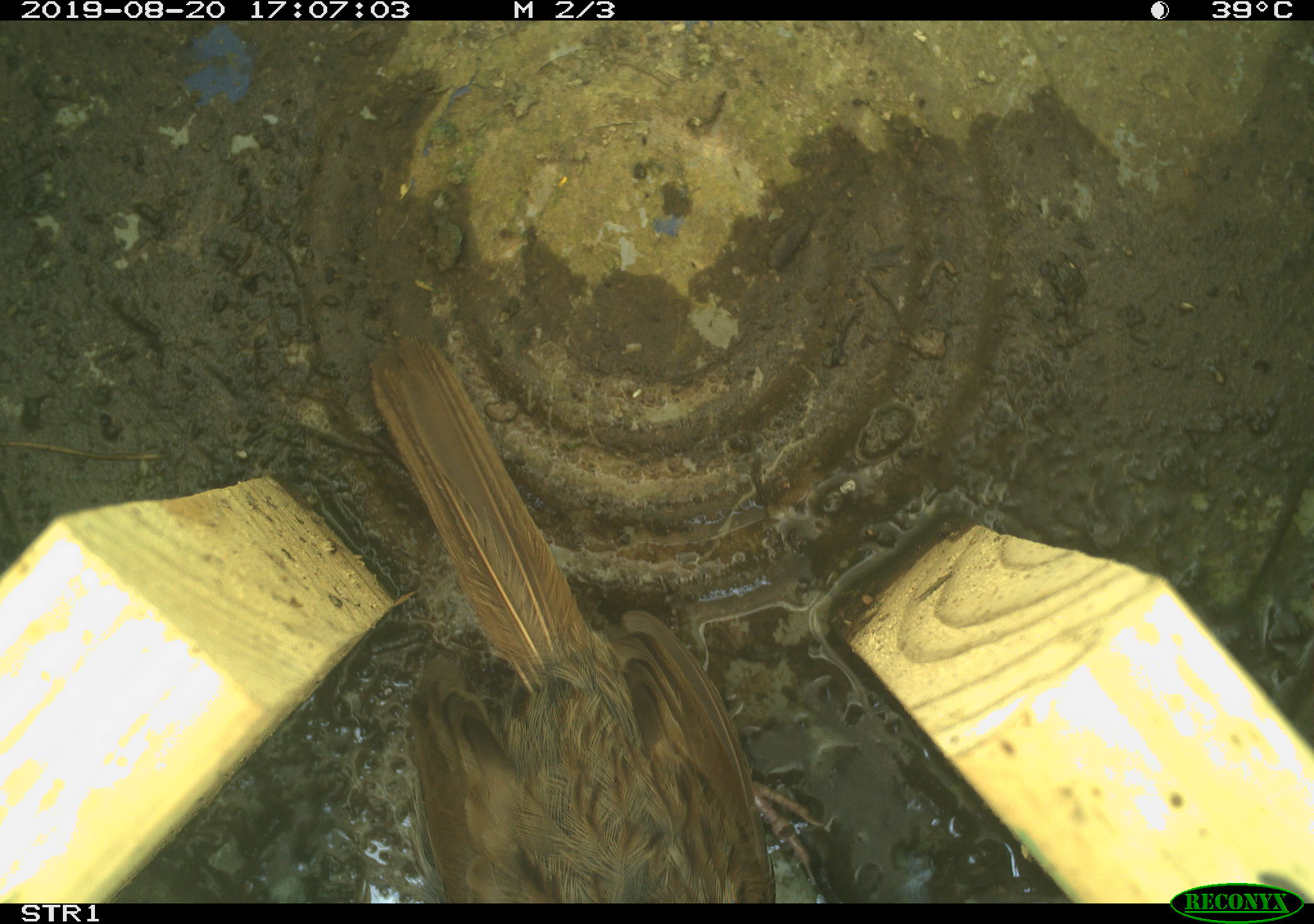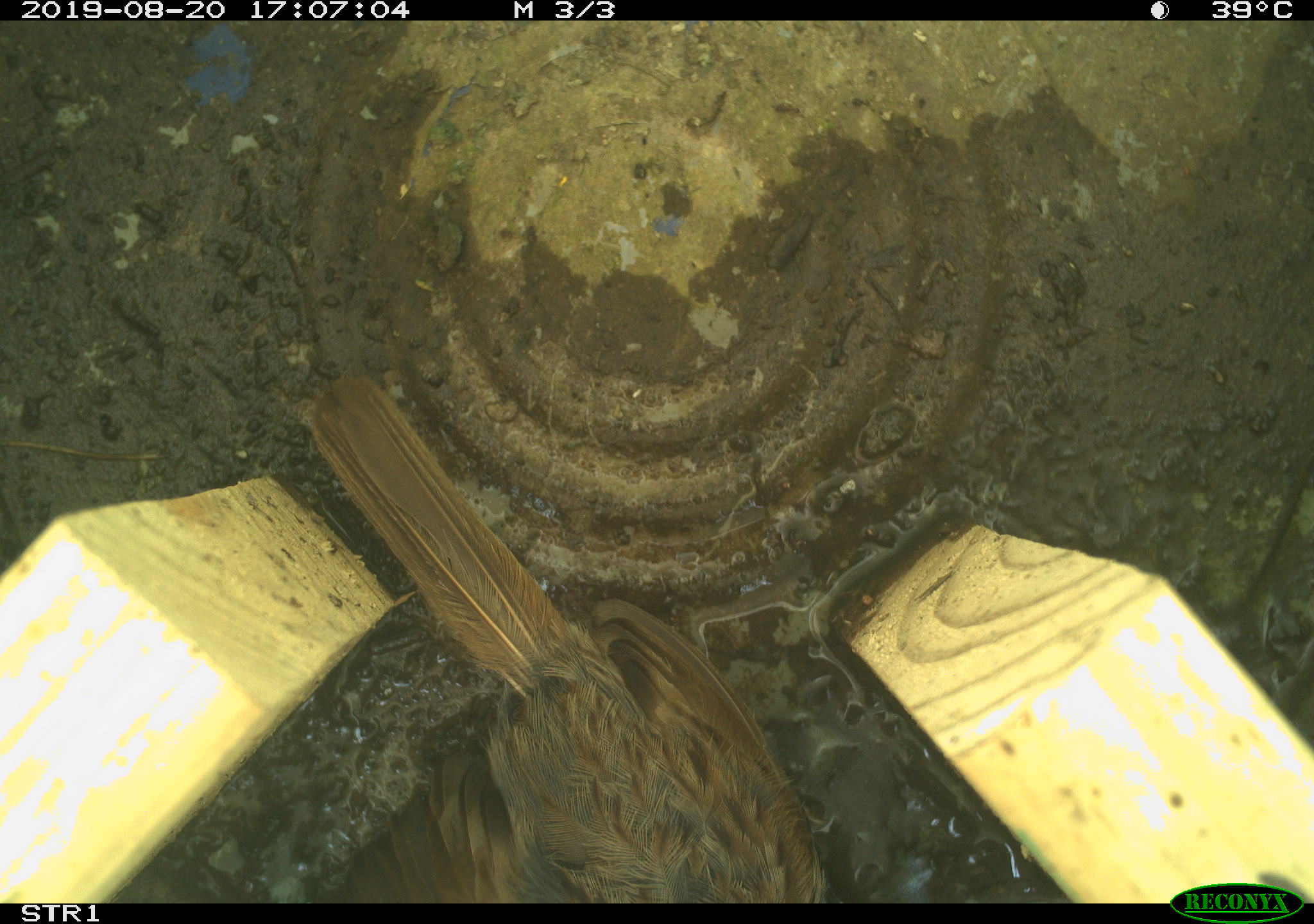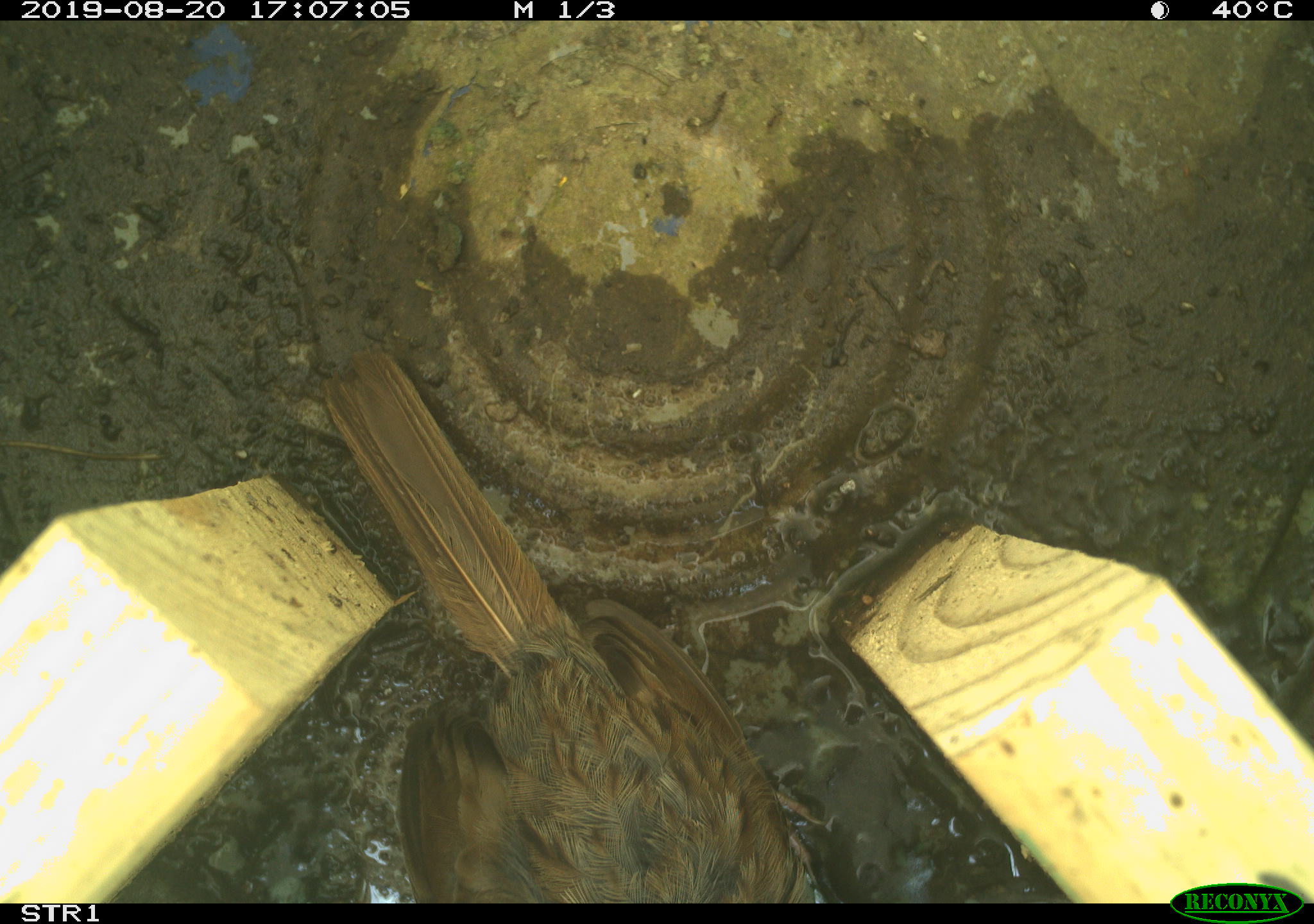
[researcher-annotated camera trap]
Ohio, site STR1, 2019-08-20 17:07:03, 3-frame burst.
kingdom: Animalia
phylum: Chordata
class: Aves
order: Passeriformes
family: Passerellidae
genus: Melospiza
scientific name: Melospiza melodia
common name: song sparrow